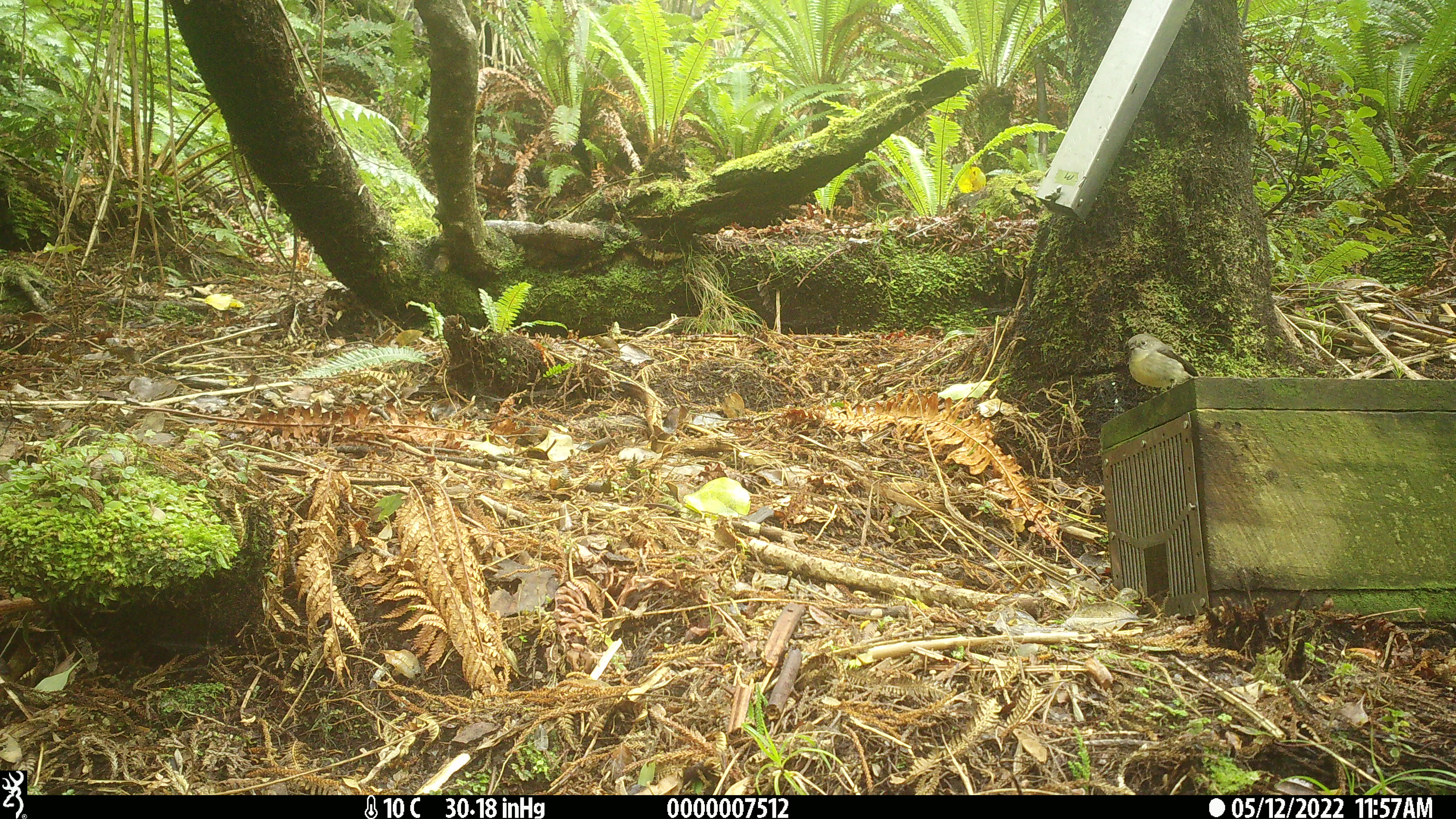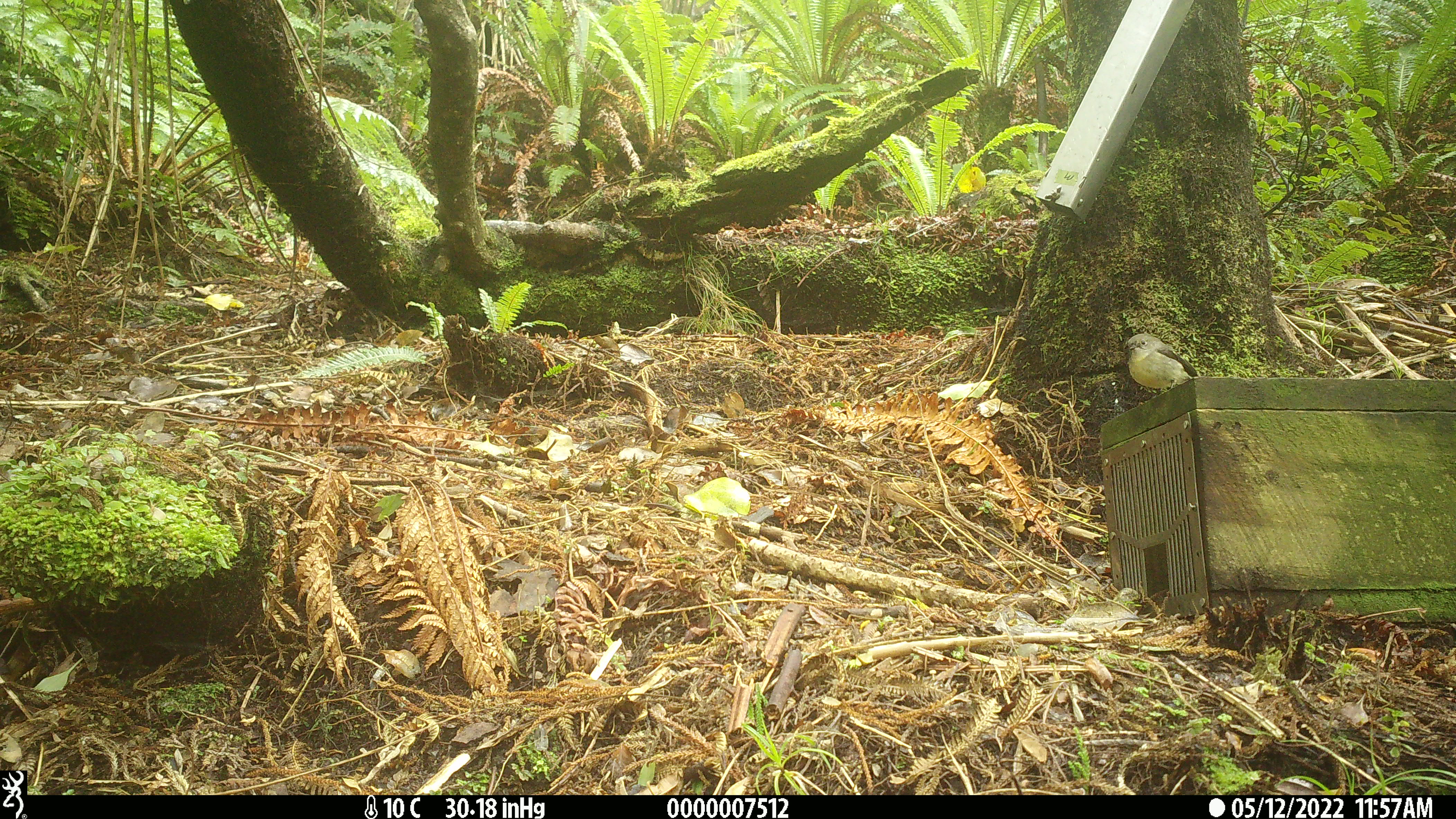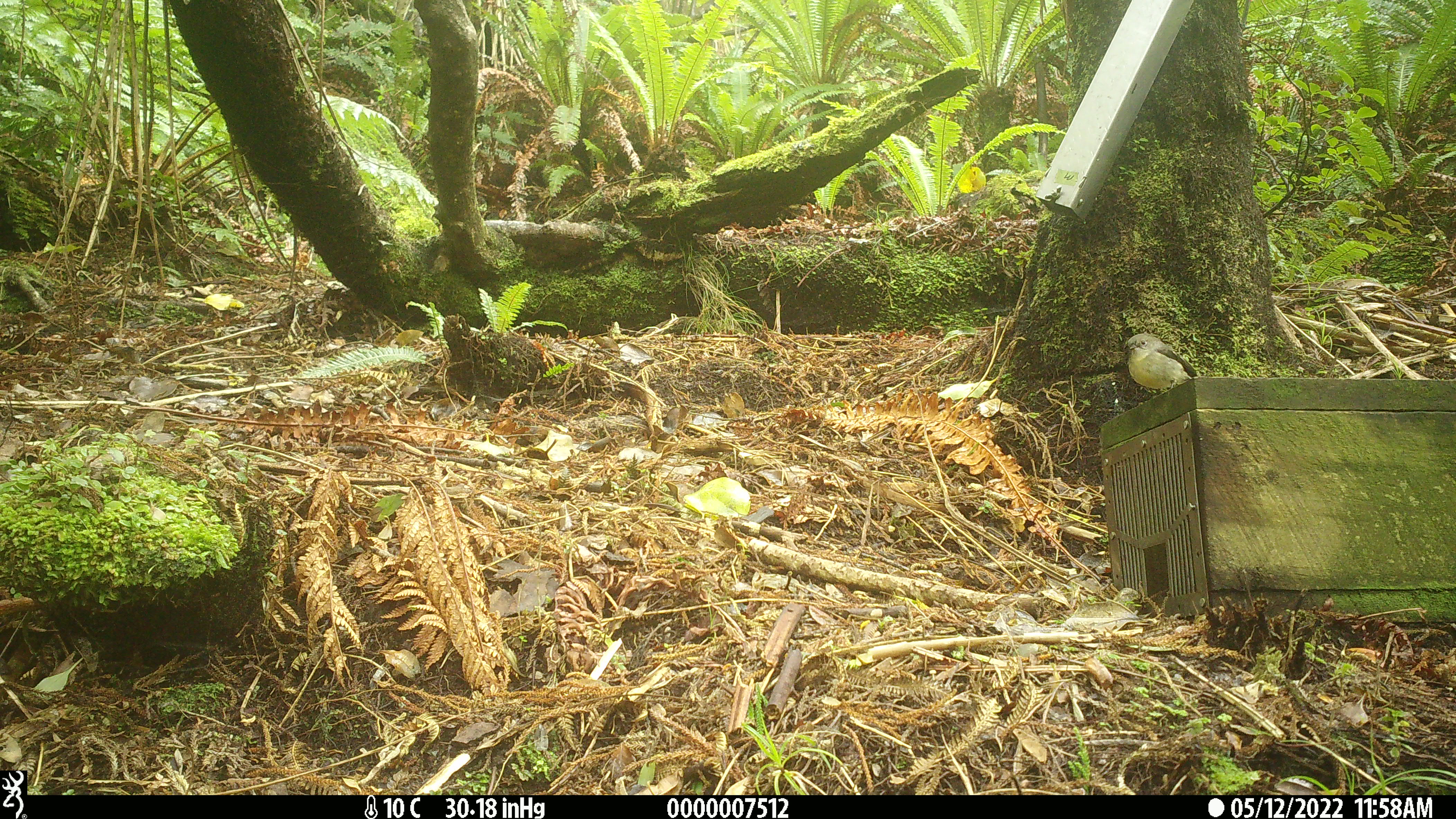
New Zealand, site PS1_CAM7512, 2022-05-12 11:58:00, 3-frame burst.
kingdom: Animalia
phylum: Chordata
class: Aves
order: Passeriformes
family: Petroicidae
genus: Petroica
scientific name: Petroica macrocephala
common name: tomtit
Tomtit (Petroica macrocephala).